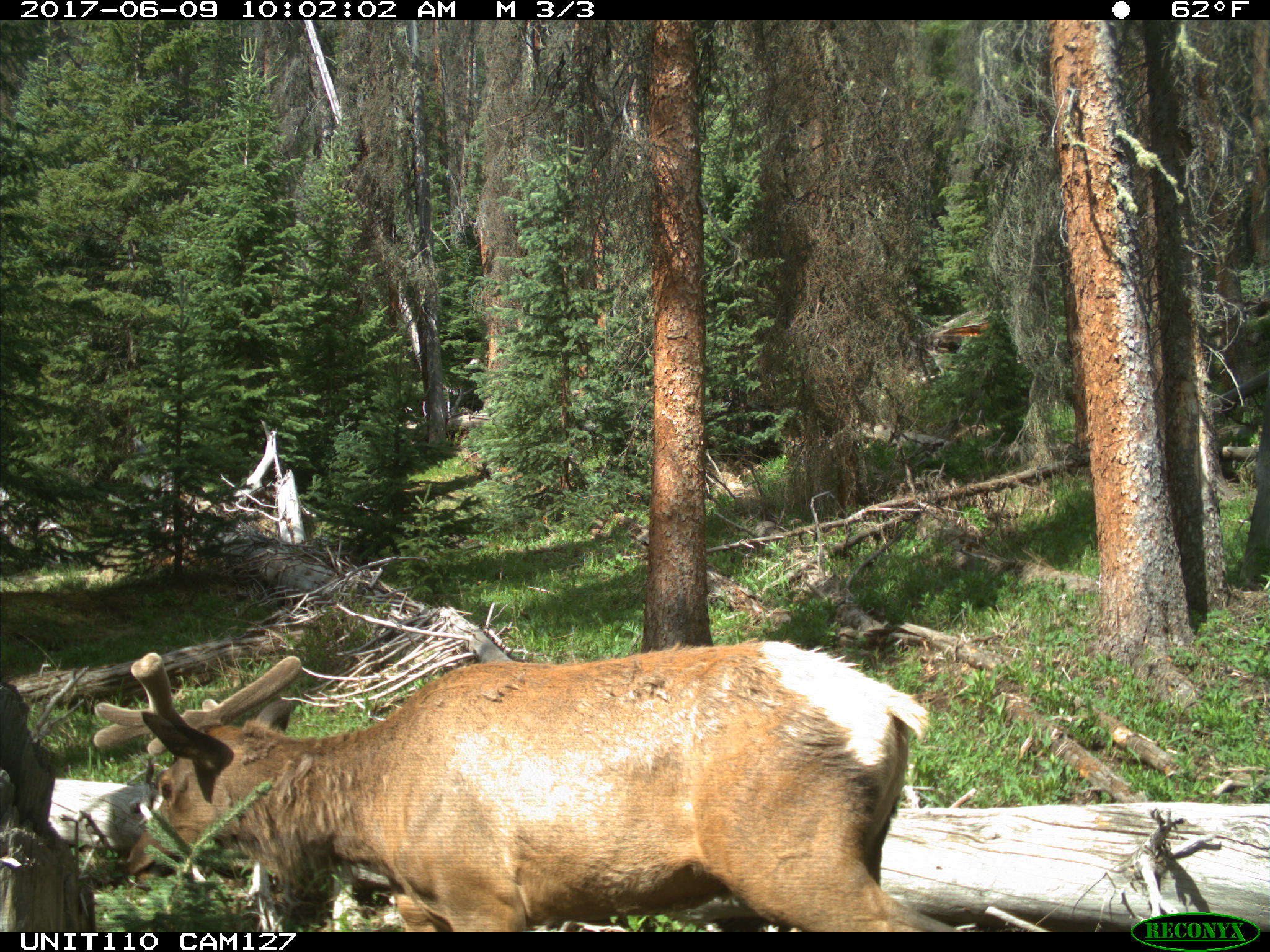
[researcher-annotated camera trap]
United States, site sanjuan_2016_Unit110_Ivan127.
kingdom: Animalia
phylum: Chordata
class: Mammalia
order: Artiodactyla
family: Cervidae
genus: Cervus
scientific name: Cervus elaphus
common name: red deer